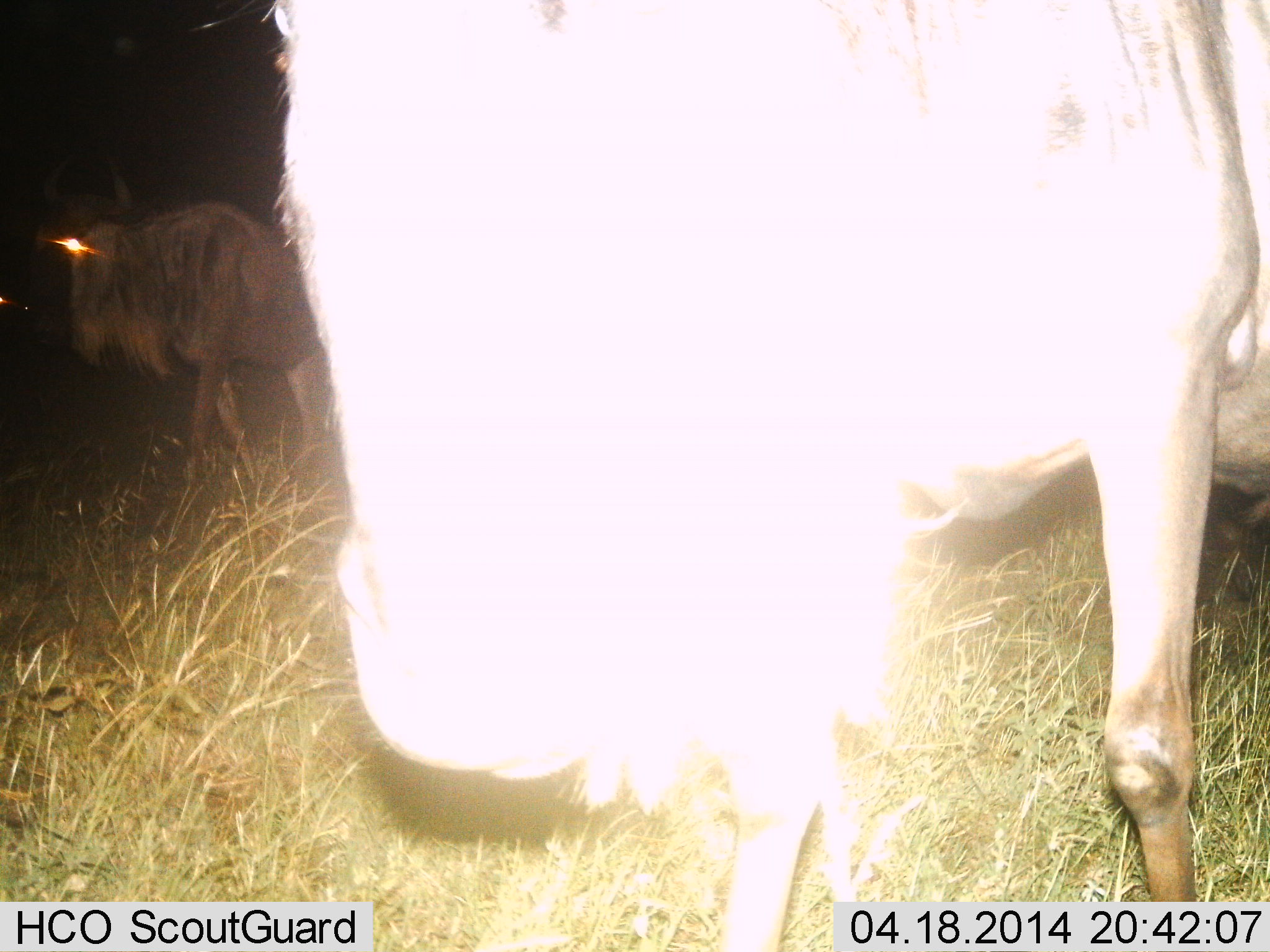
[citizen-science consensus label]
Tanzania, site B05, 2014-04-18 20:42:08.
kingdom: Animalia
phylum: Chordata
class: Mammalia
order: Artiodactyla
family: Bovidae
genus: Connochaetes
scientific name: Connochaetes taurinus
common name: blue wildebeest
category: wildebeest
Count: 2.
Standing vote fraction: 90%.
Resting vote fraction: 0%.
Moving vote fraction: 30%.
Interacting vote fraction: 0%.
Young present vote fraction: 0%.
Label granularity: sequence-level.